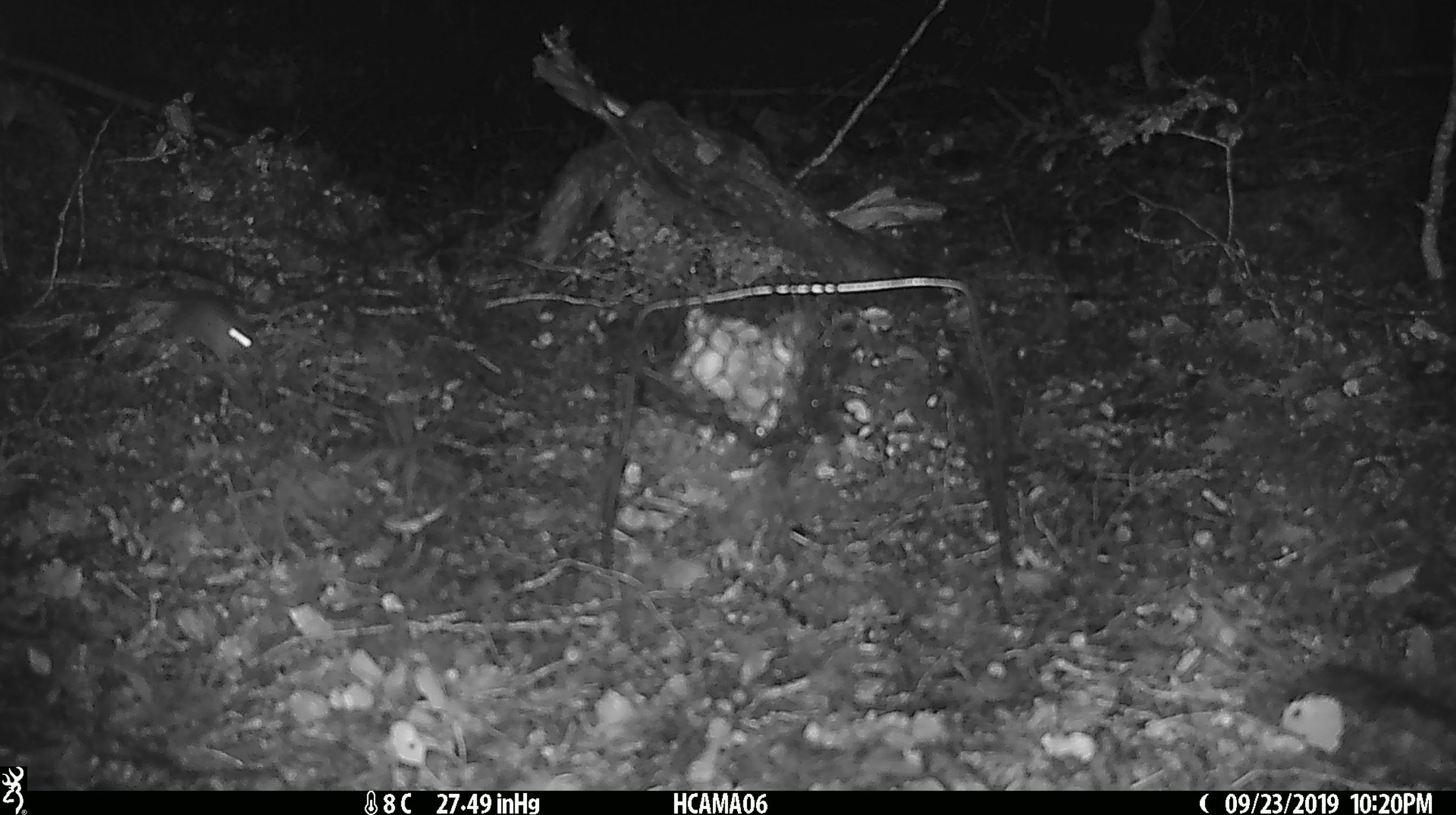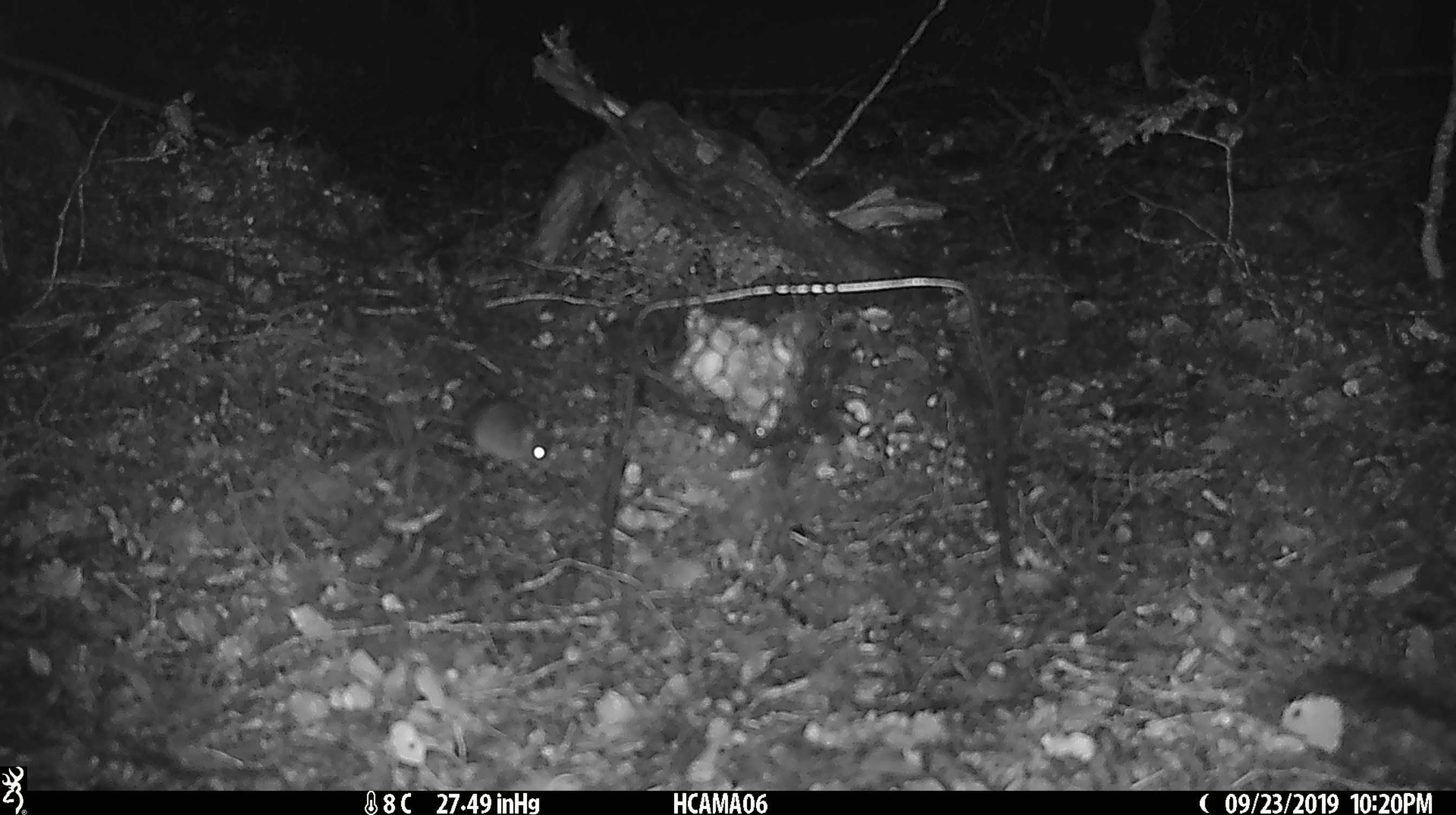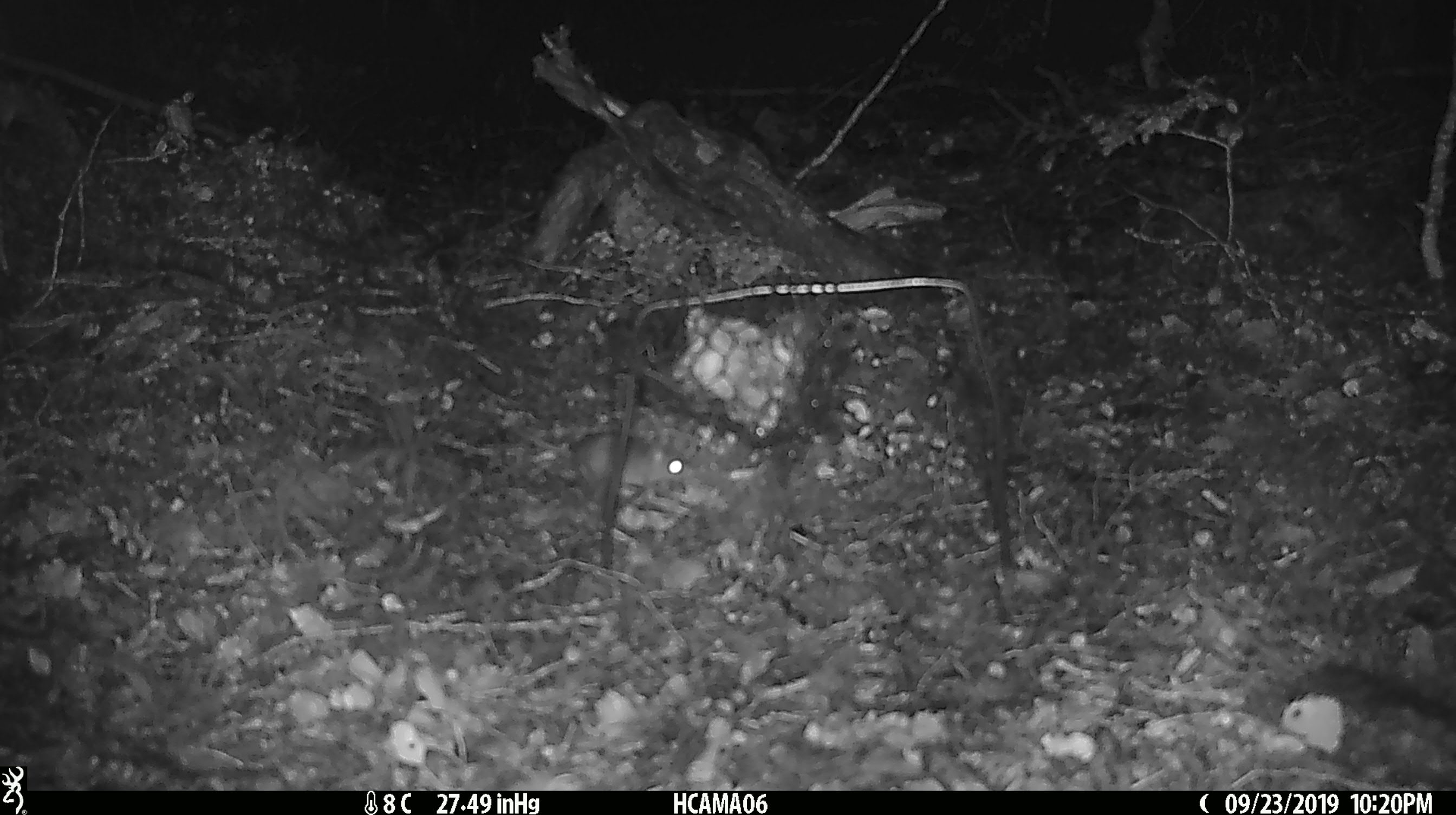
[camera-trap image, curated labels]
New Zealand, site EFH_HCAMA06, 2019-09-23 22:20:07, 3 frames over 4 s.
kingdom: Animalia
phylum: Chordata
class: Mammalia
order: Rodentia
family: Muridae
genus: Mus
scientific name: Mus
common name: mouse